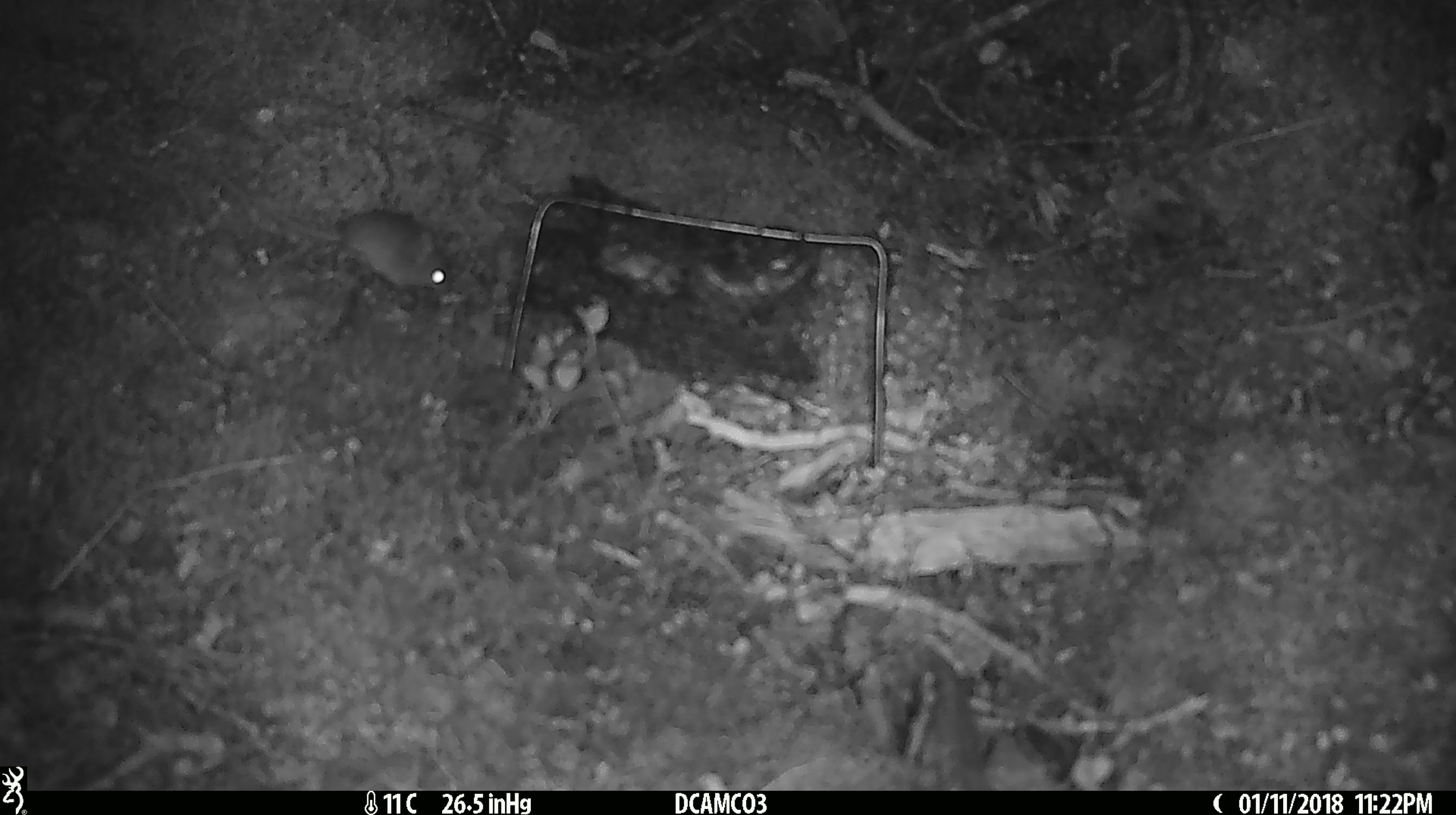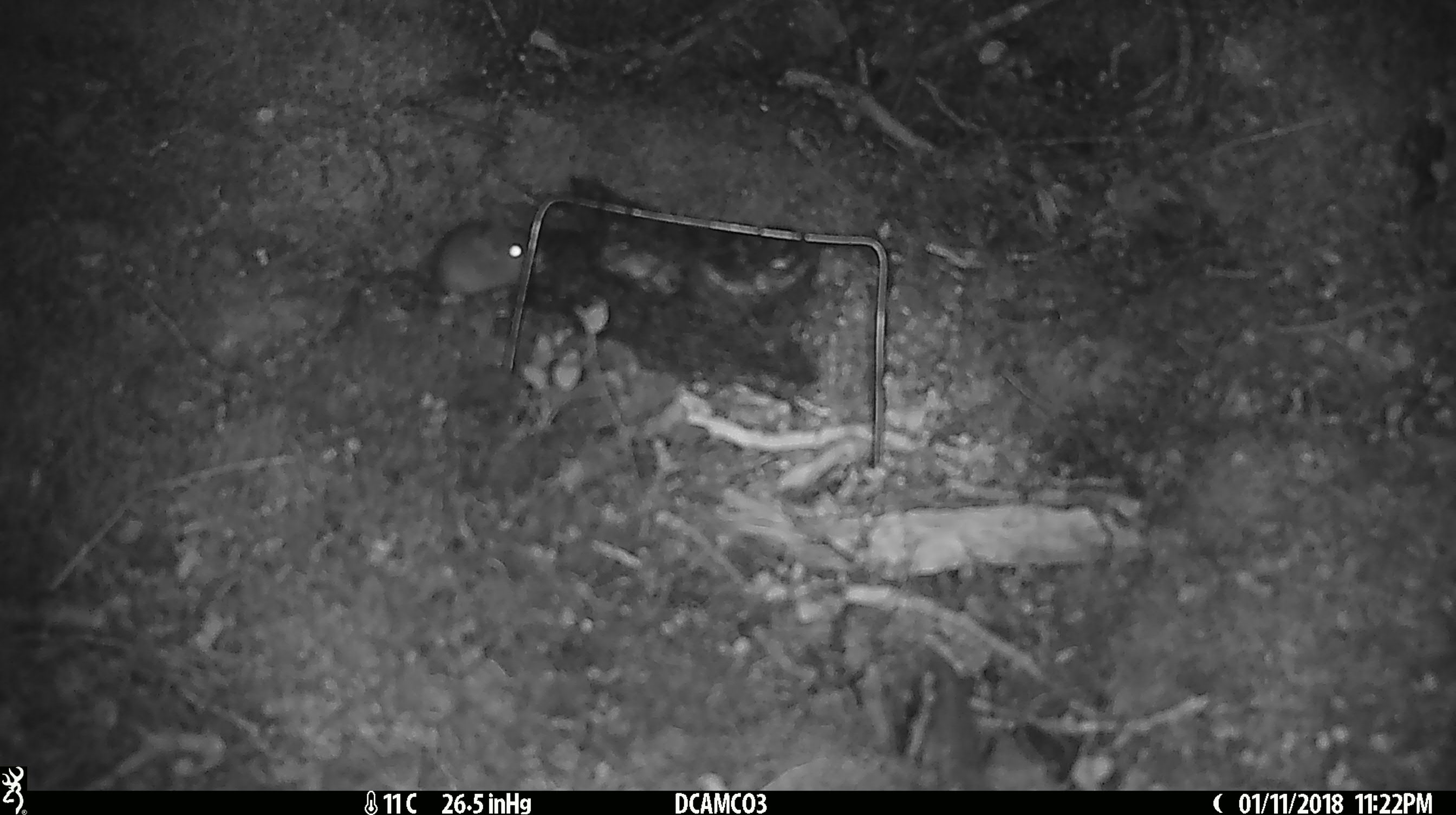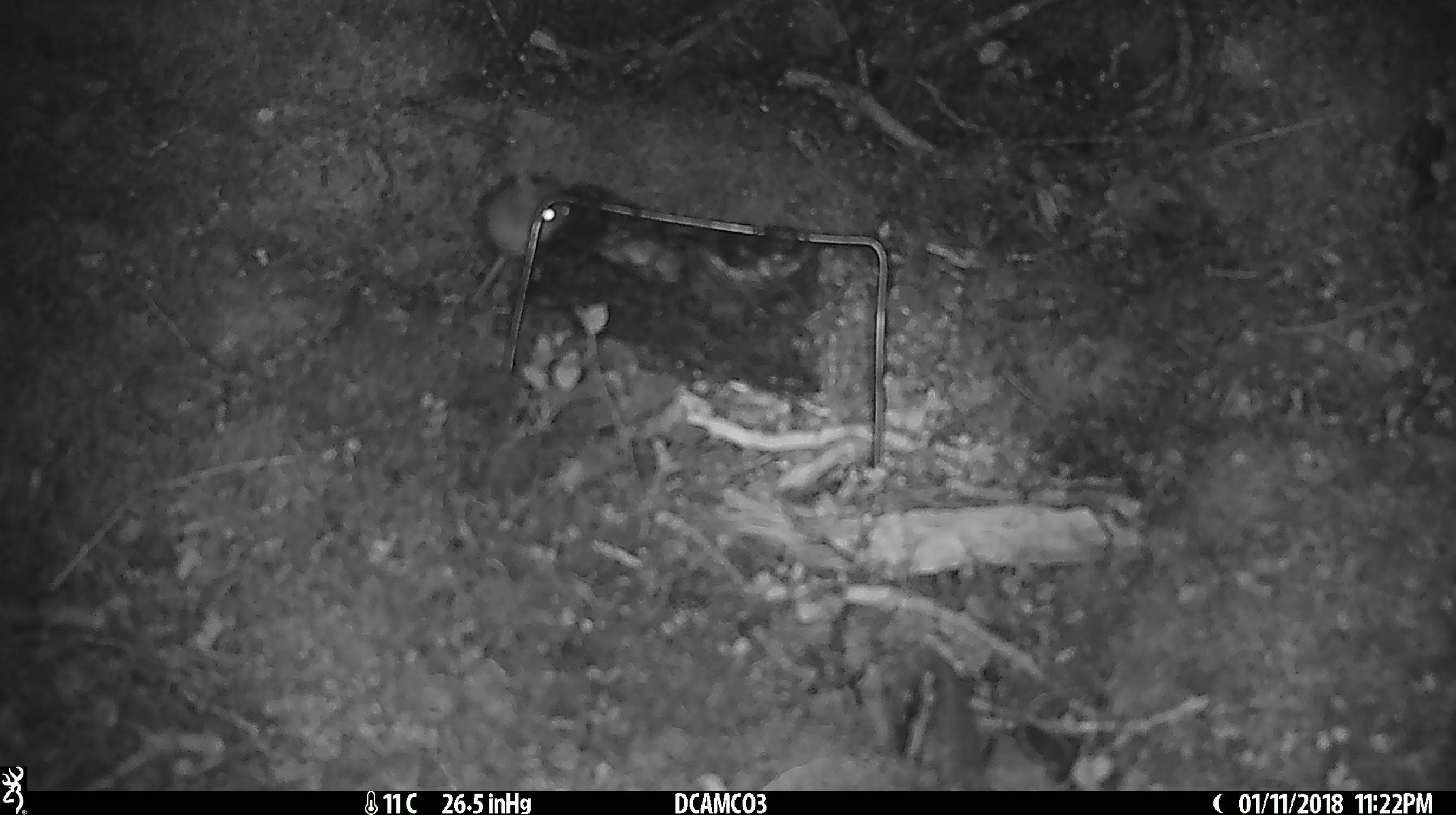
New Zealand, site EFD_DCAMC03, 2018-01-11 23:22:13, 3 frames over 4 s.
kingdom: Animalia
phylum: Chordata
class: Mammalia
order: Rodentia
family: Muridae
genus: Mus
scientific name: Mus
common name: mouse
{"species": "mouse (Mus)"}